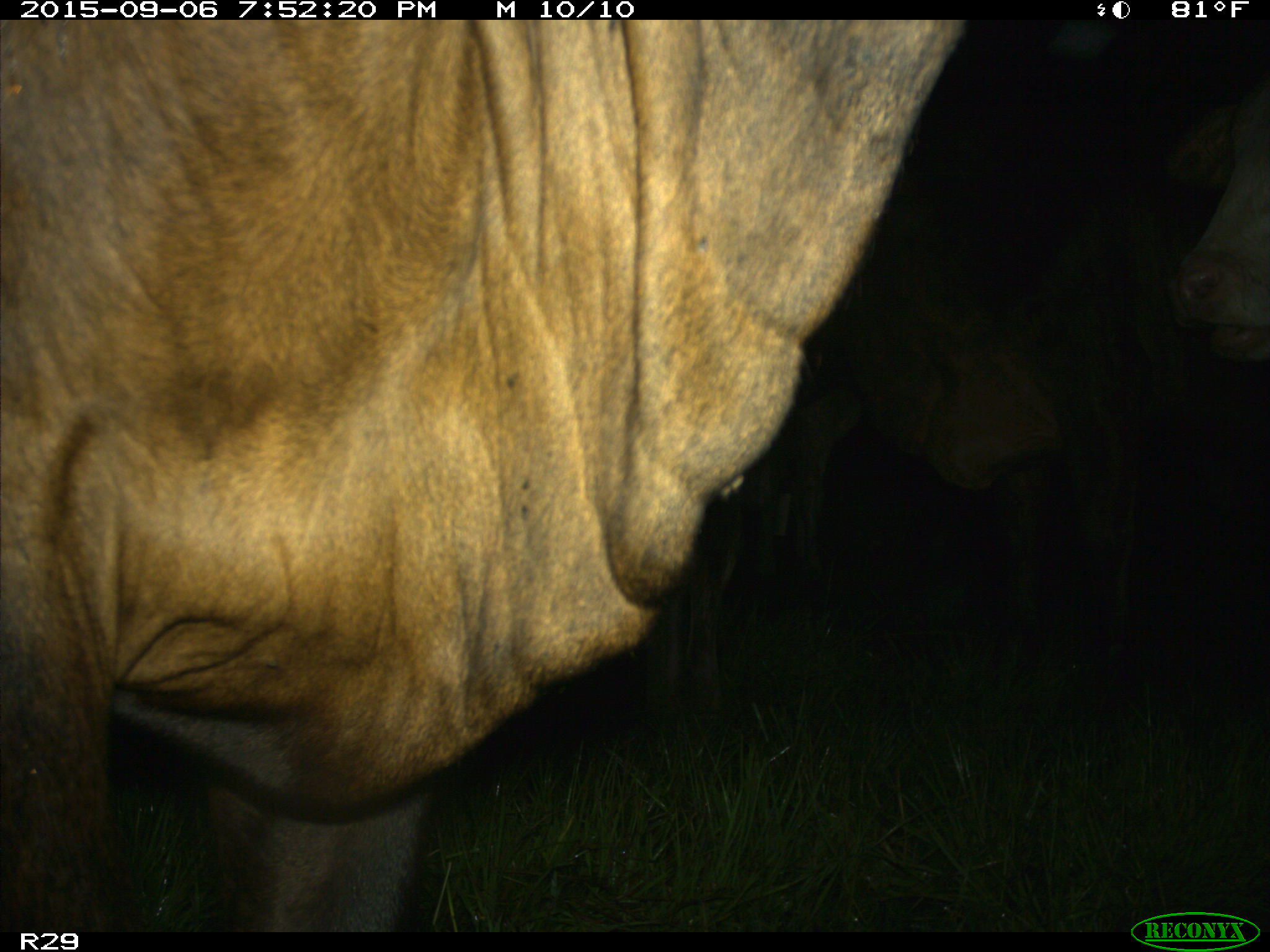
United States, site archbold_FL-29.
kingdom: Animalia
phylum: Chordata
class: Mammalia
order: Artiodactyla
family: Bovidae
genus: Bos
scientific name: Bos taurus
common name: domestic cow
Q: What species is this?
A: Bos taurus (domestic cow).